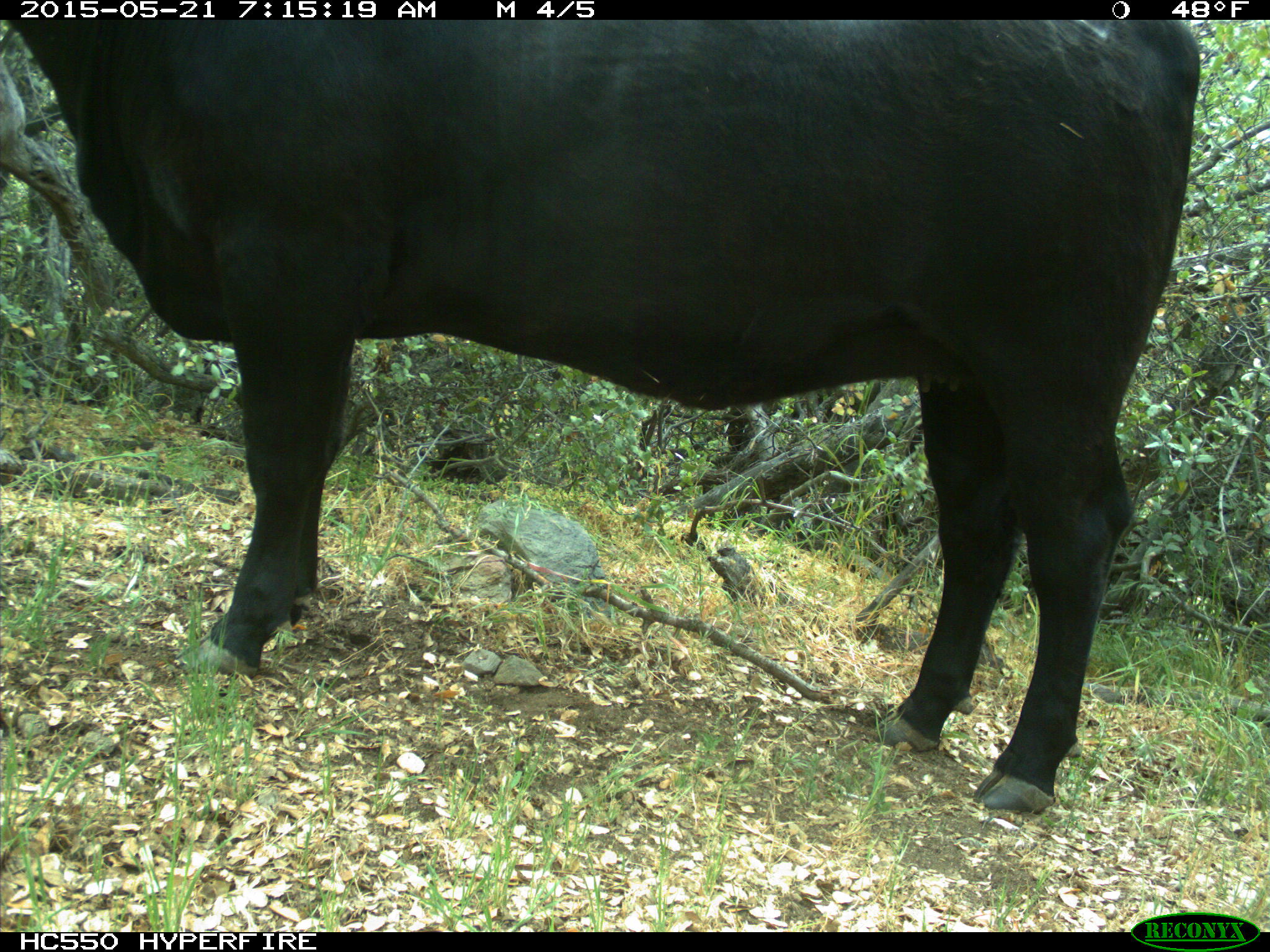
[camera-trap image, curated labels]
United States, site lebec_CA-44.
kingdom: Animalia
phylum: Chordata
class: Mammalia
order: Artiodactyla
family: Bovidae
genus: Bos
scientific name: Bos taurus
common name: domestic cow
Bos taurus (domestic cow).